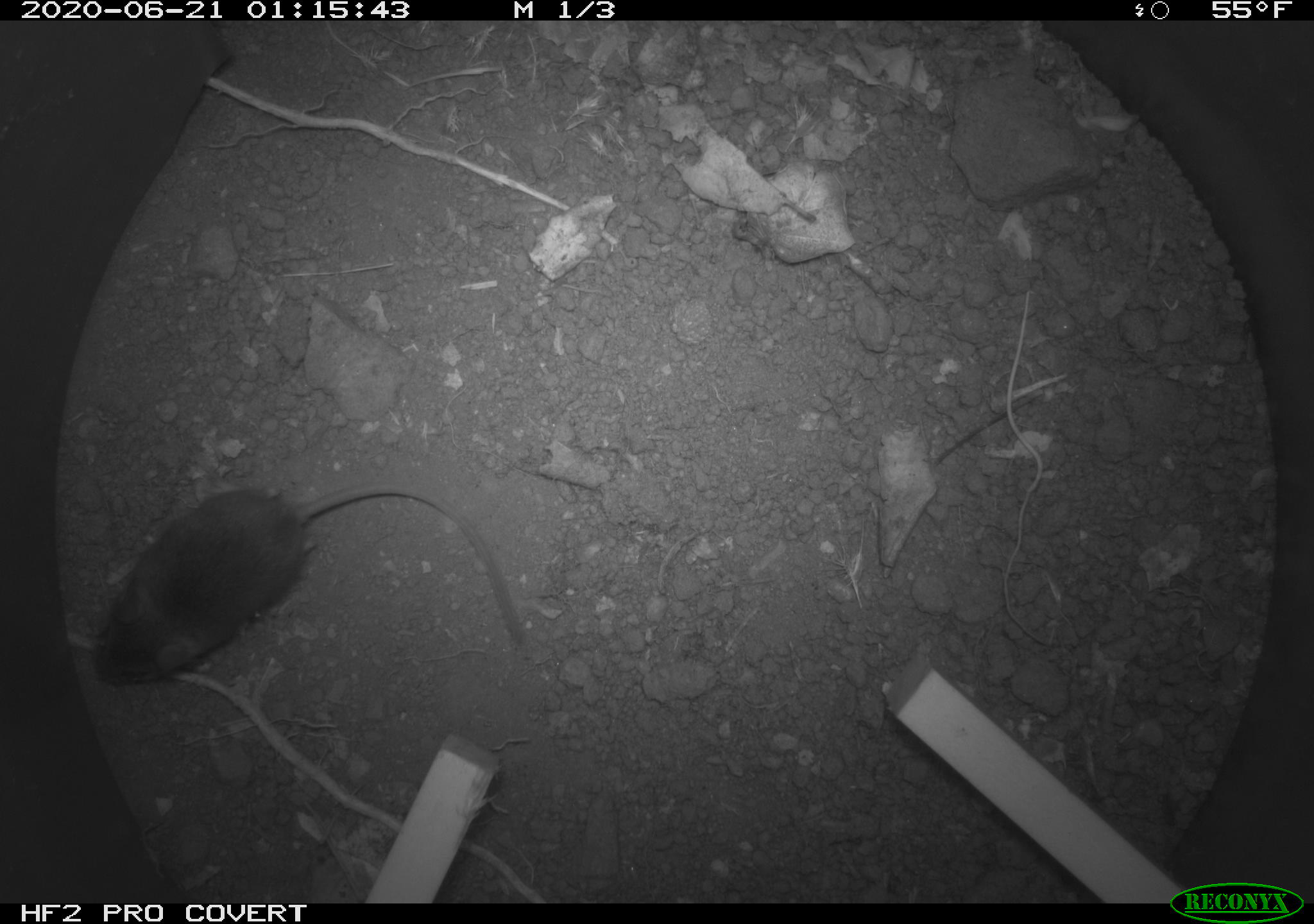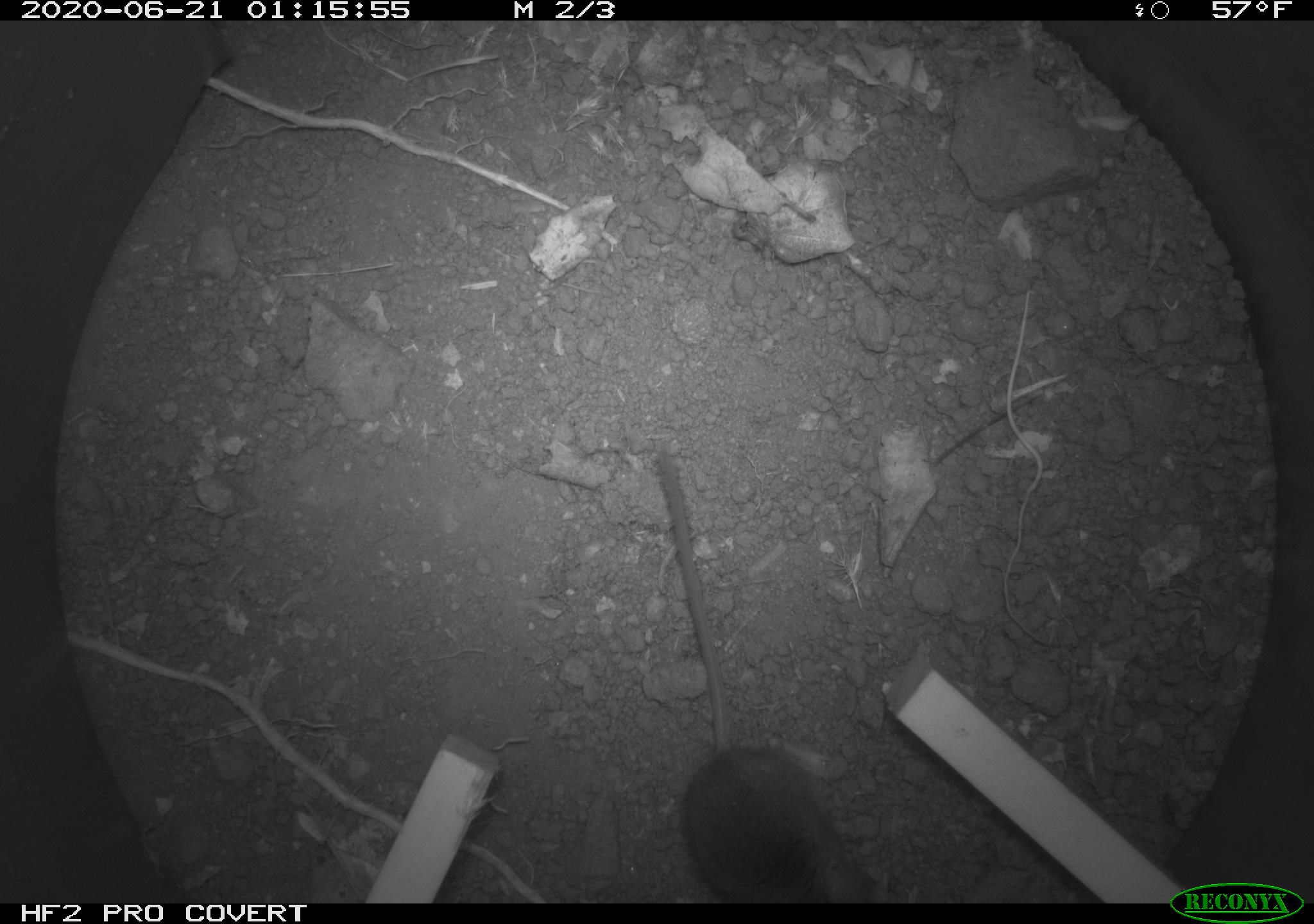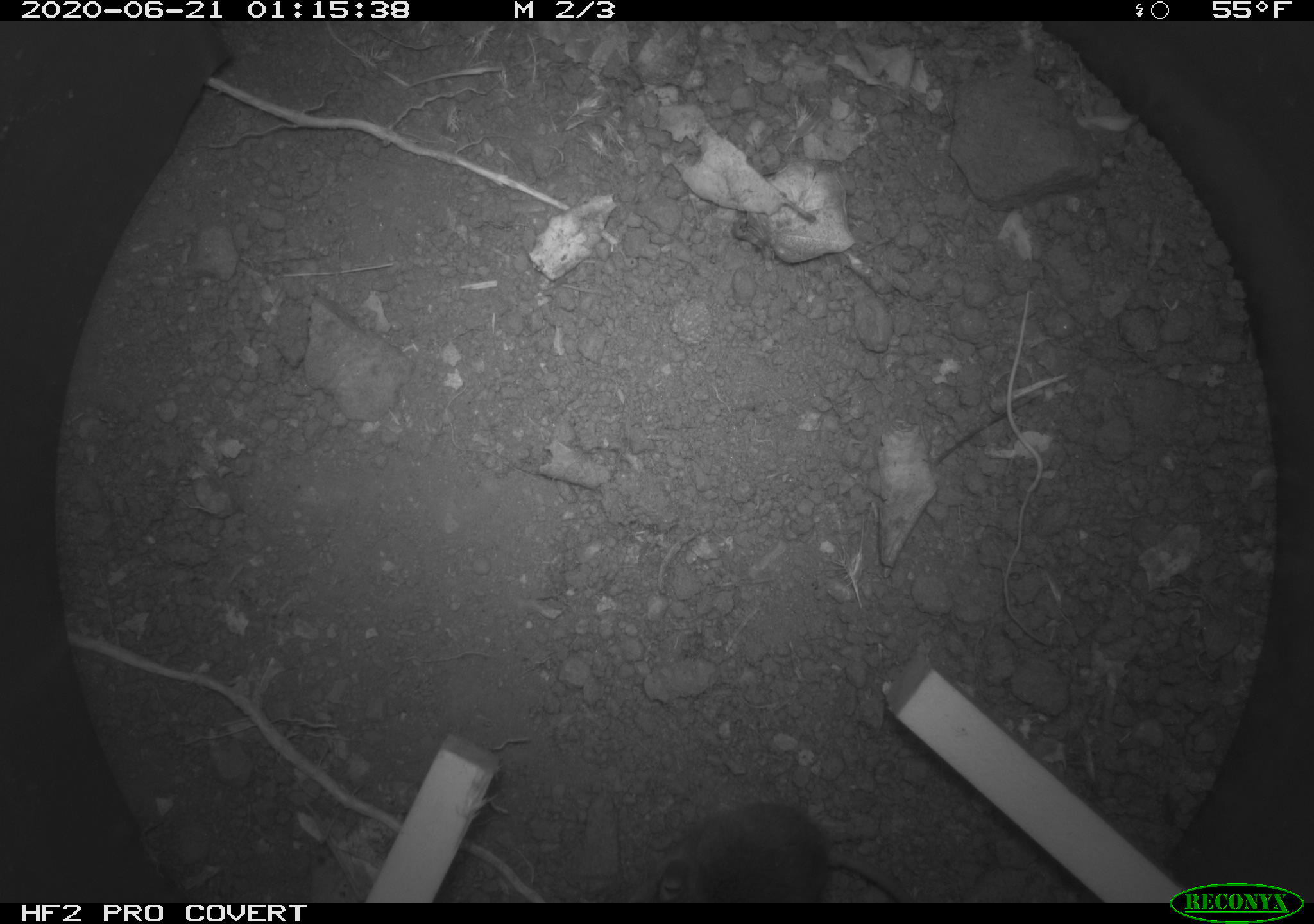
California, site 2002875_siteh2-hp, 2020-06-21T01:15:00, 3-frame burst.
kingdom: Animalia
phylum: Chordata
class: Mammalia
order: Rodentia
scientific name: Rodentia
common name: mouse species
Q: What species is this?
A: Mouse species (Rodentia).